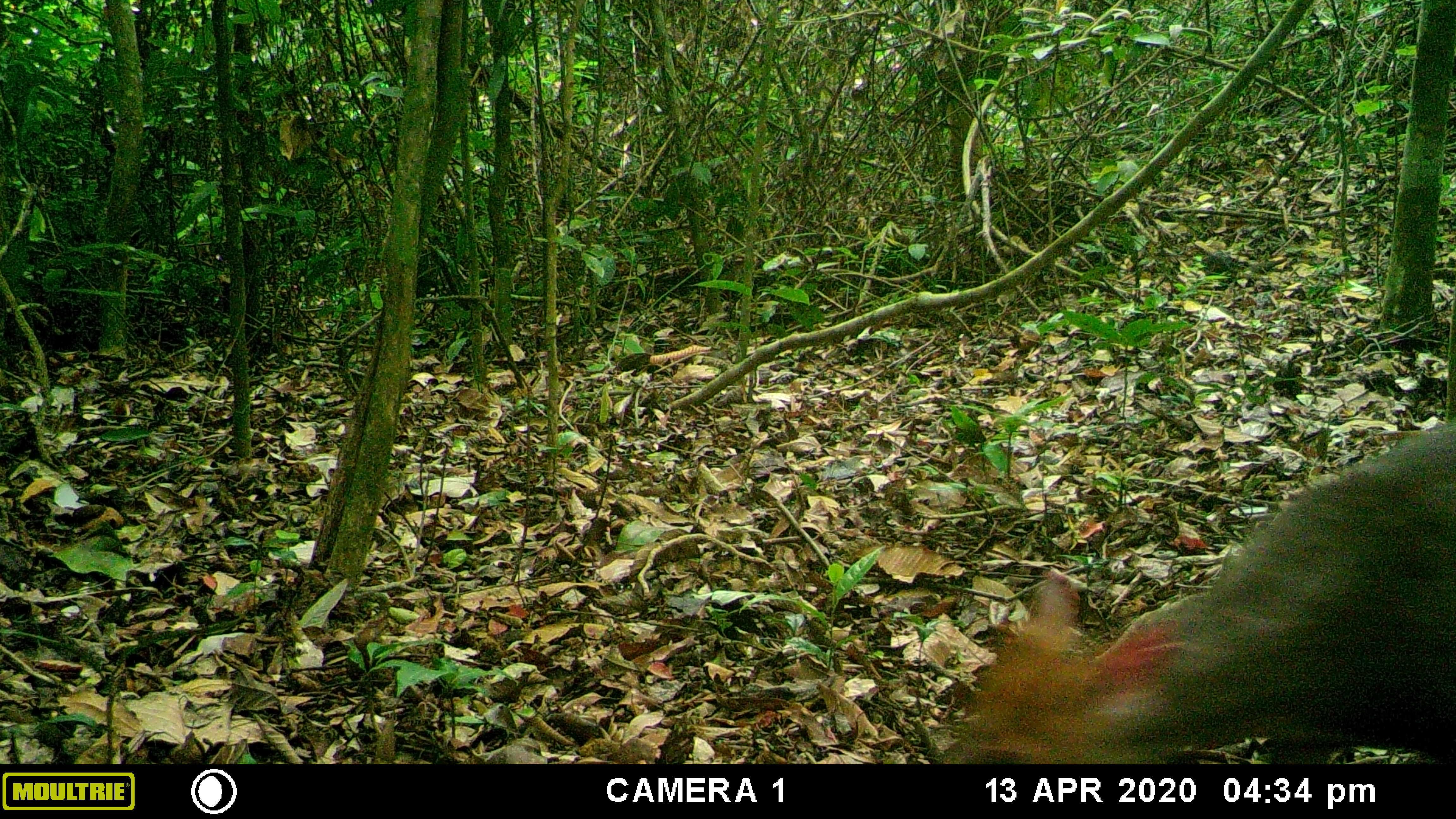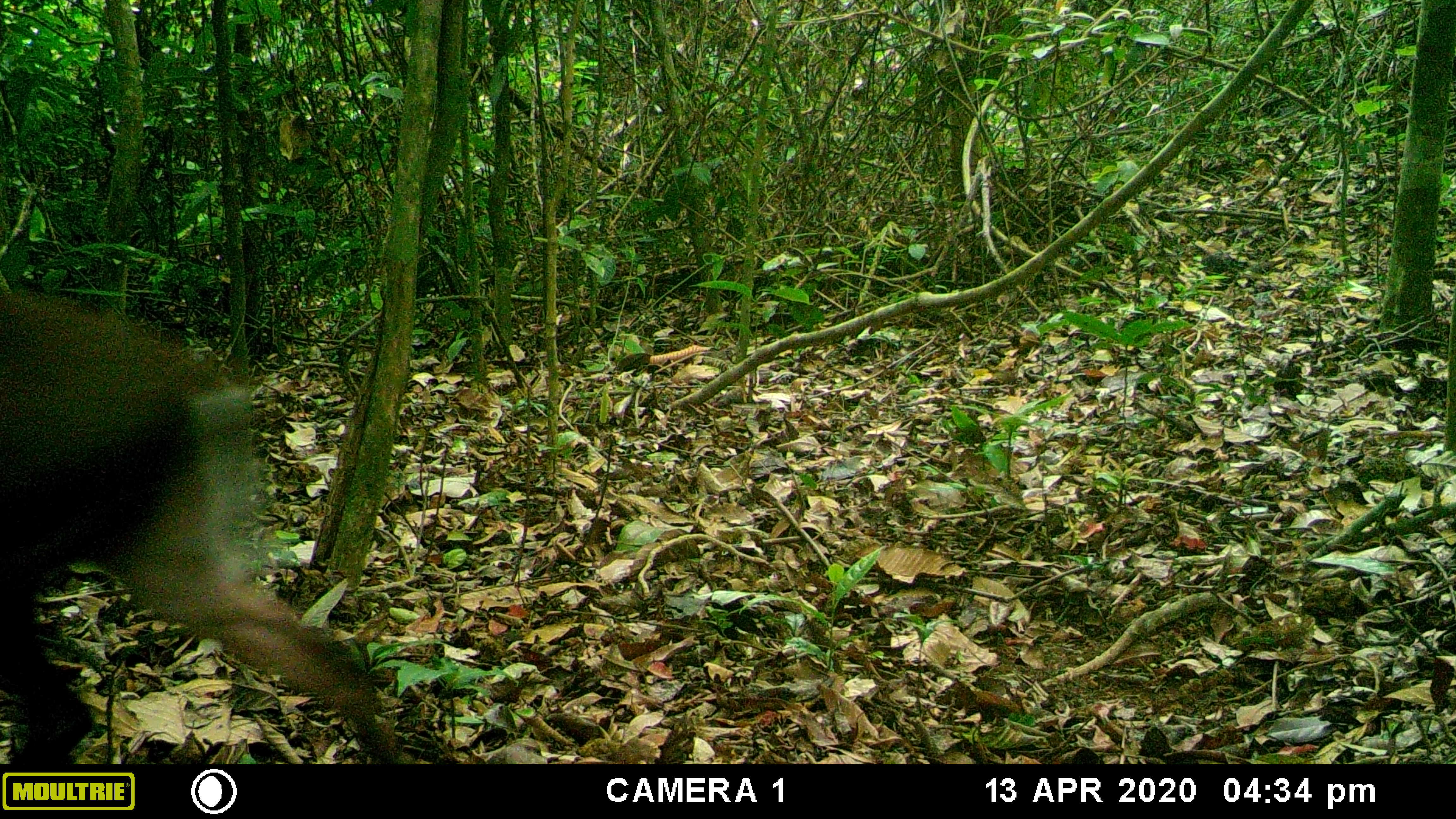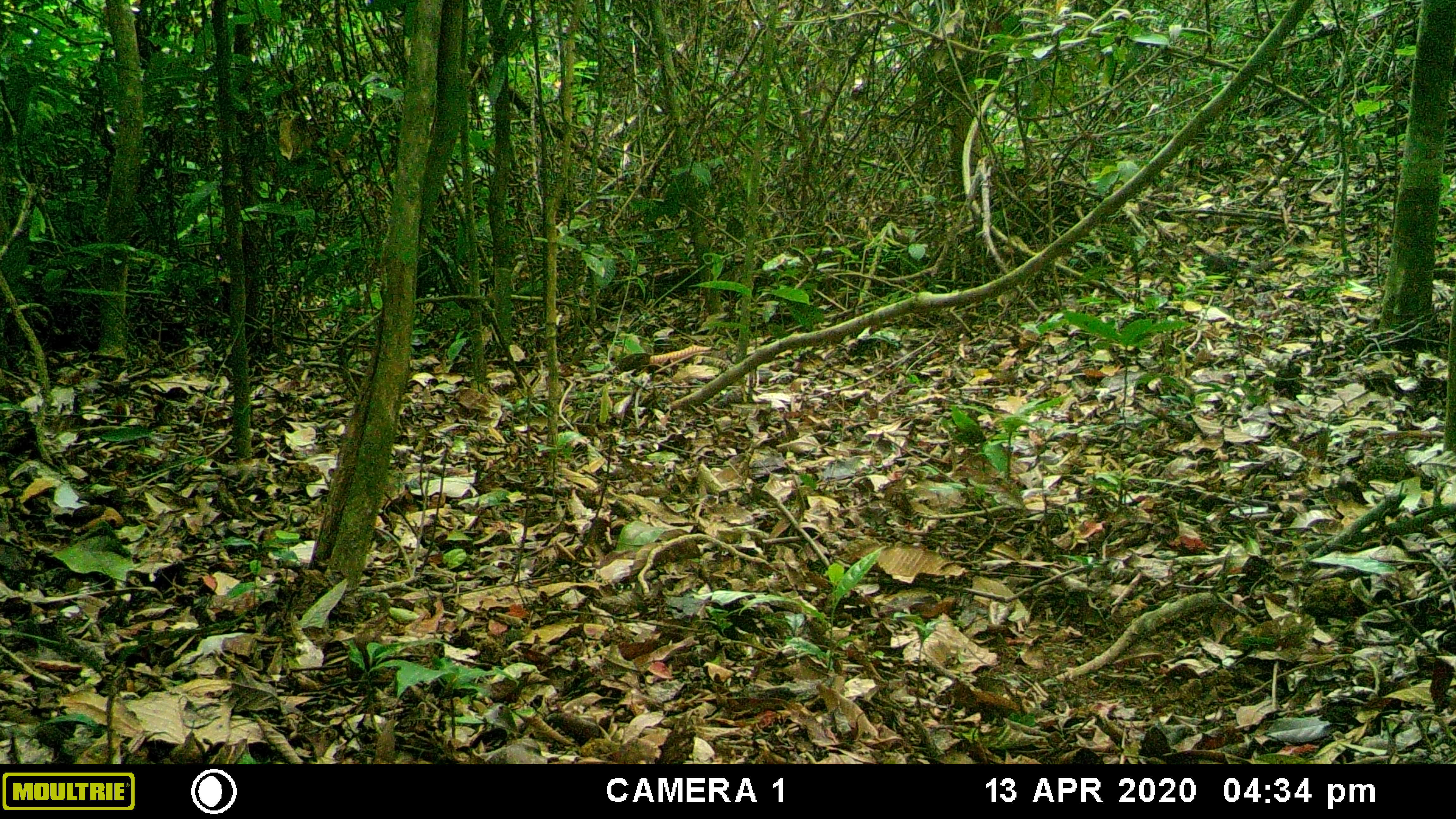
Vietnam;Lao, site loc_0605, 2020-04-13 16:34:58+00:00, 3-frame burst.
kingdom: Animalia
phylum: Chordata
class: Mammalia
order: Artiodactyla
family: Cervidae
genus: Muntiacus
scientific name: Muntiacus rooseveltorum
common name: roosevelt's muntjac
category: roosevelts muntjac group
Roosevelts muntjac group (roosevelt's muntjac) (Muntiacus rooseveltorum). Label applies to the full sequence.